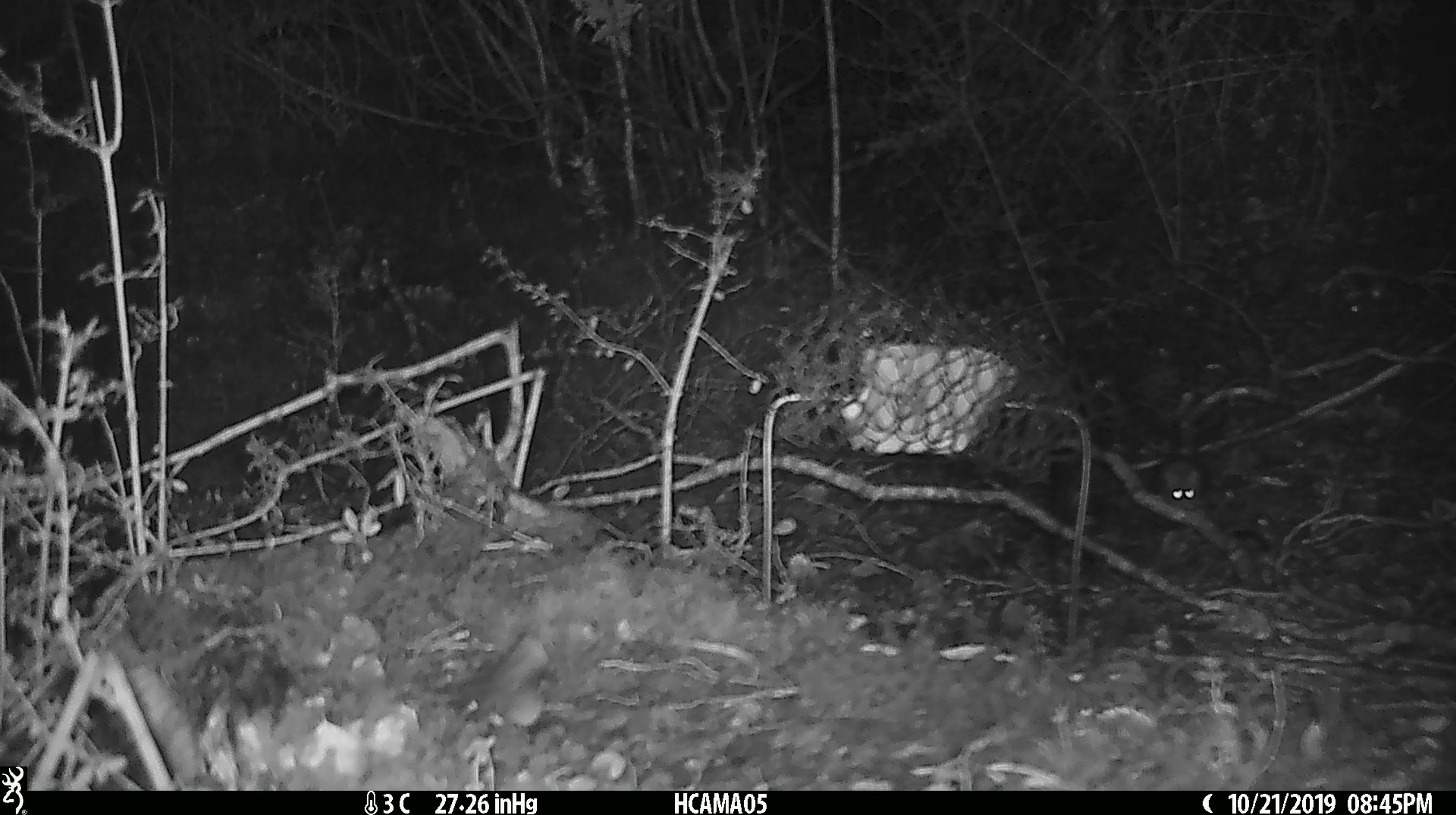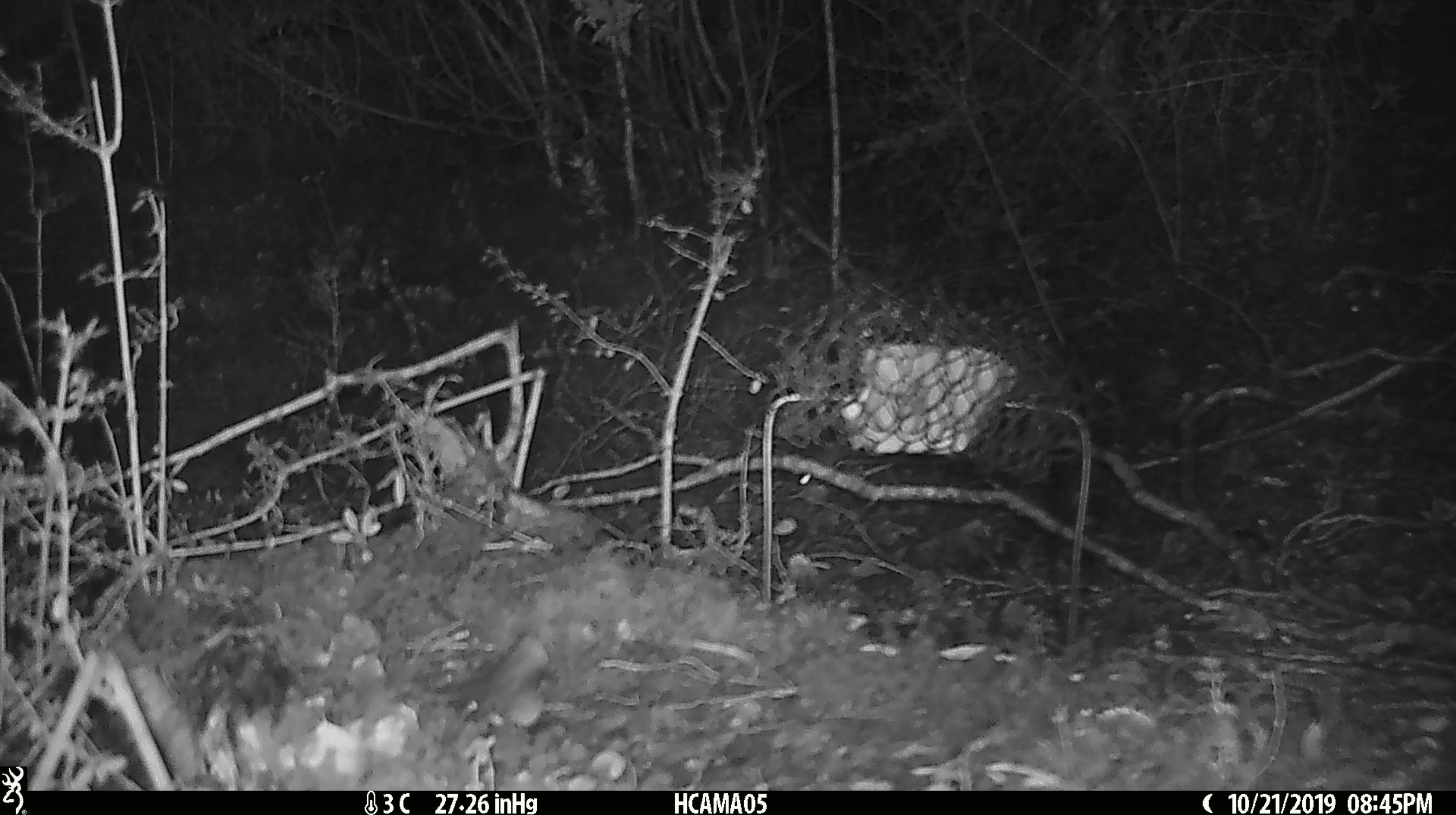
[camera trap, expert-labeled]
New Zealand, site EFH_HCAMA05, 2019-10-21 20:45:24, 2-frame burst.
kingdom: Animalia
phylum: Chordata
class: Mammalia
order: Rodentia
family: Muridae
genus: Mus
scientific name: Mus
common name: mouse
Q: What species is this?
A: Mouse (Mus).